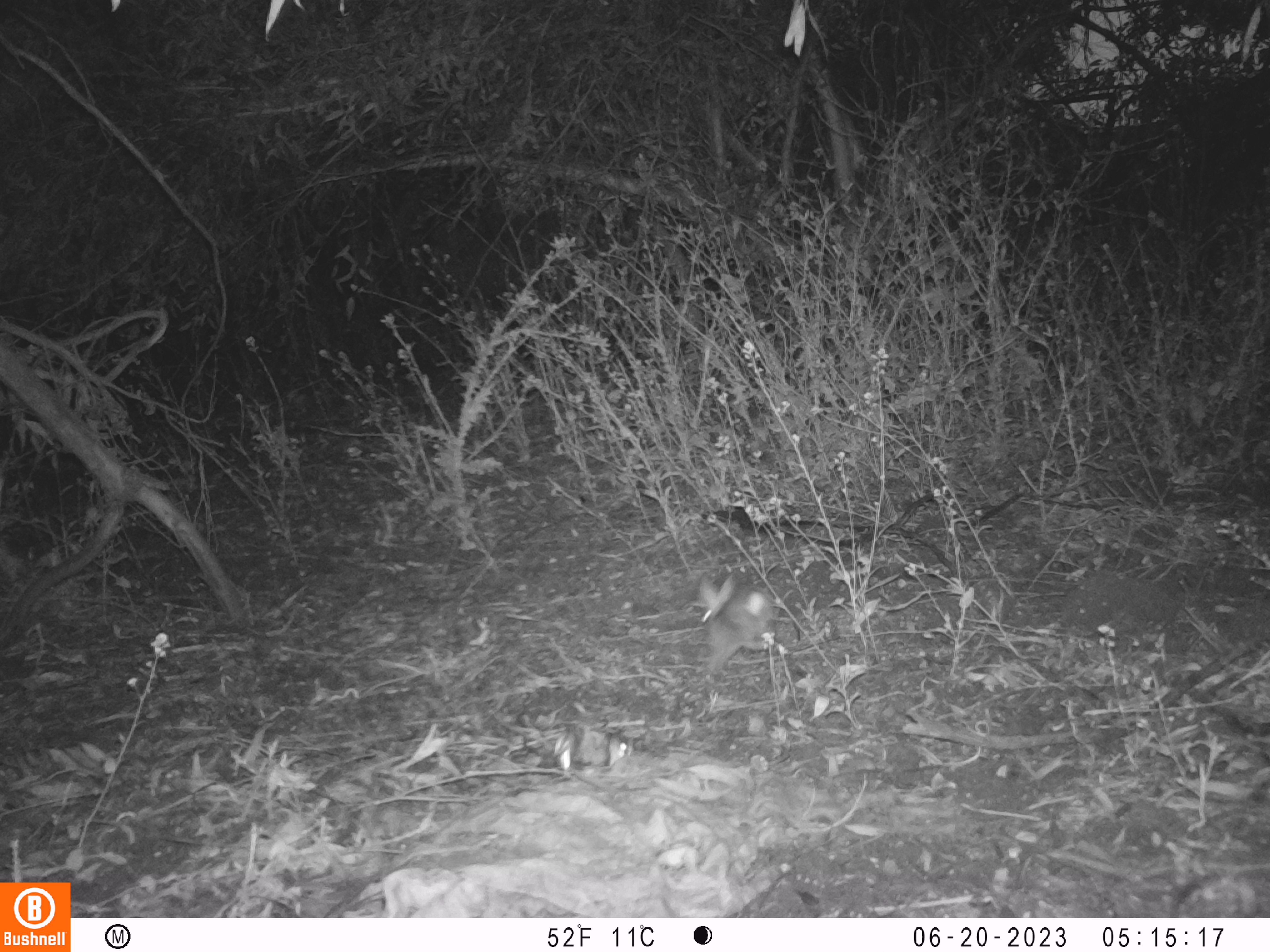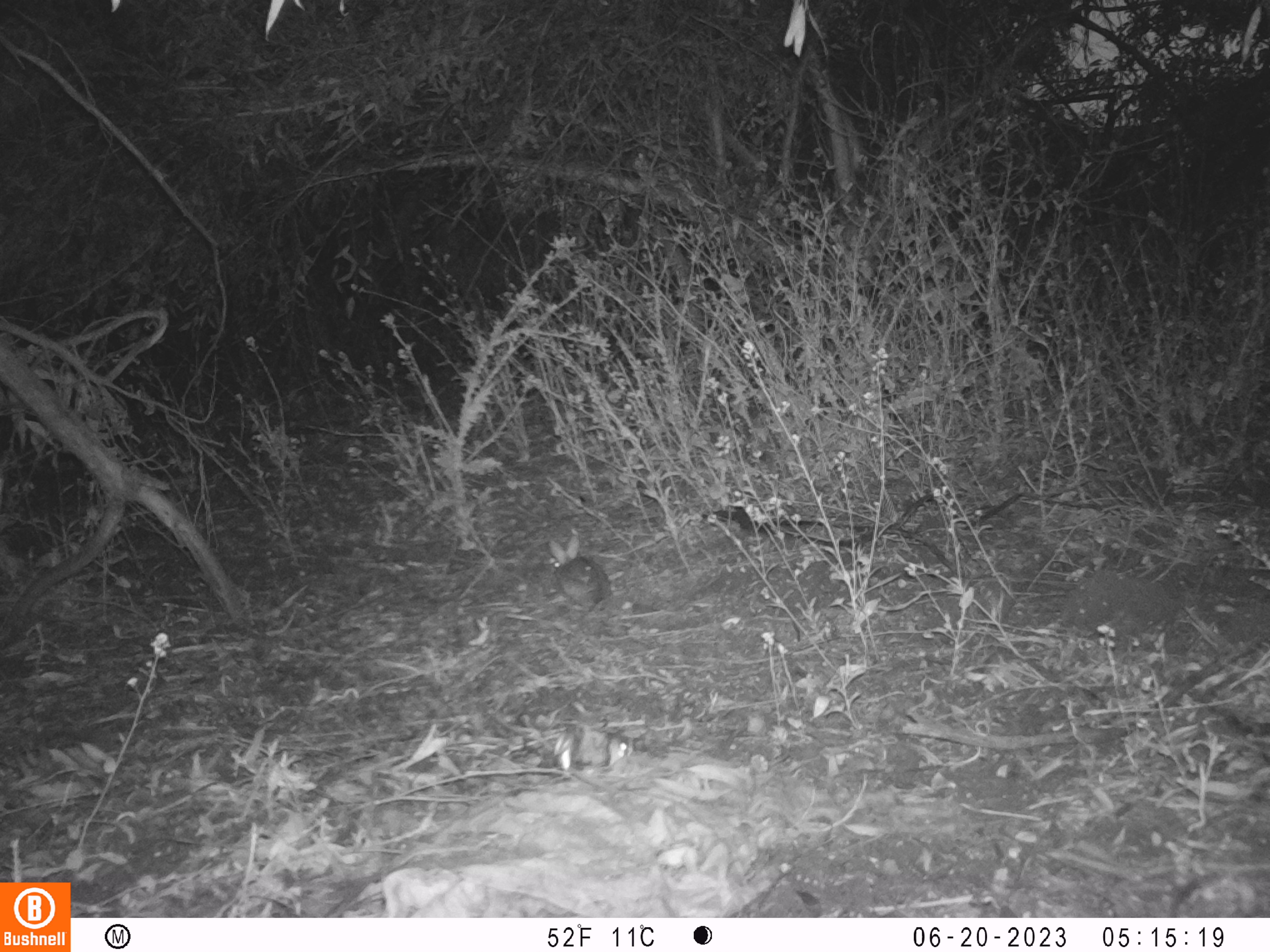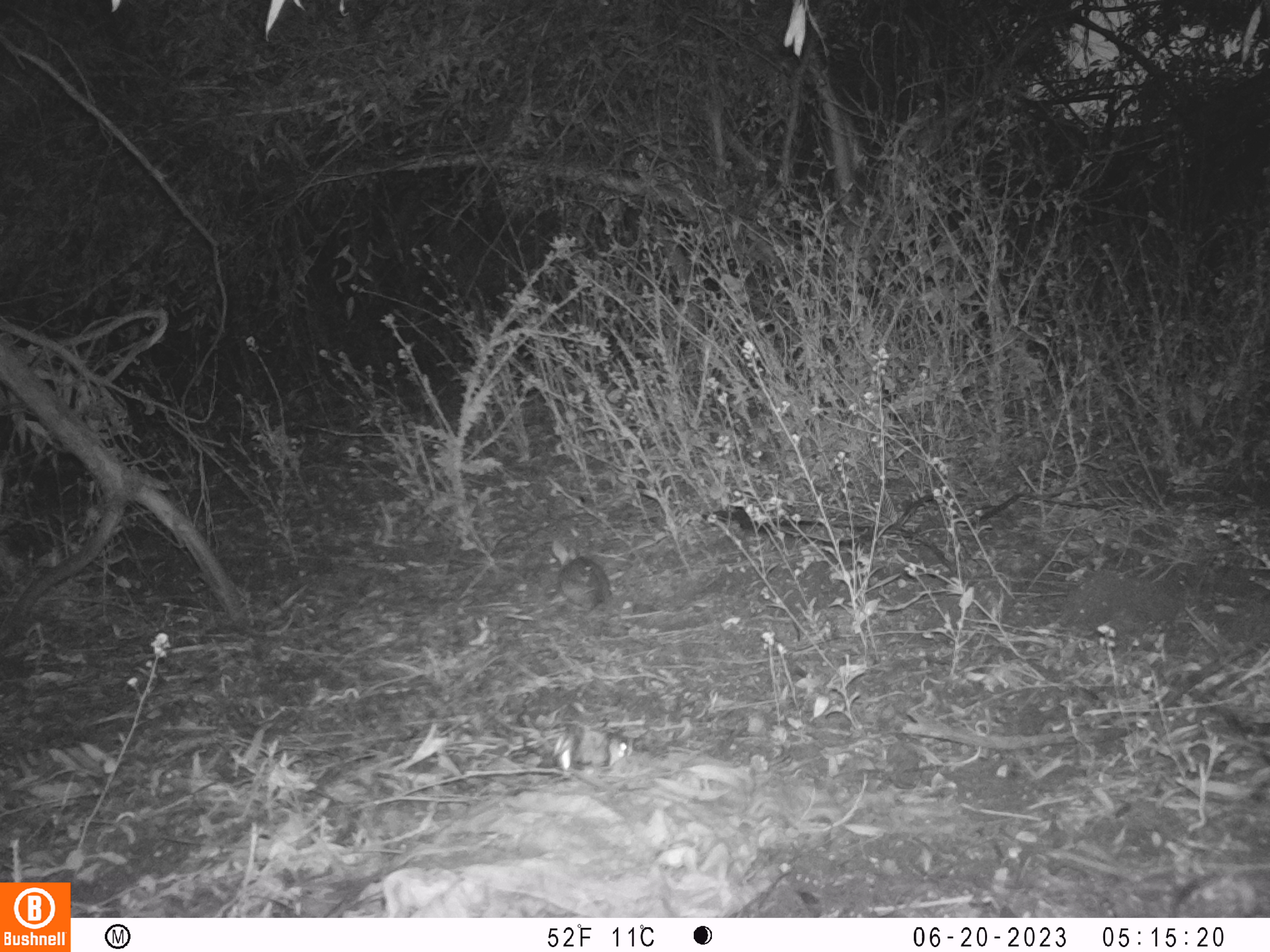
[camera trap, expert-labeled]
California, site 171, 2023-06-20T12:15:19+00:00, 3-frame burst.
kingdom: Animalia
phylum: Chordata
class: Mammalia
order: Lagomorpha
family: Leporidae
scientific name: Leporidae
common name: rabbit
Rabbit (Leporidae).